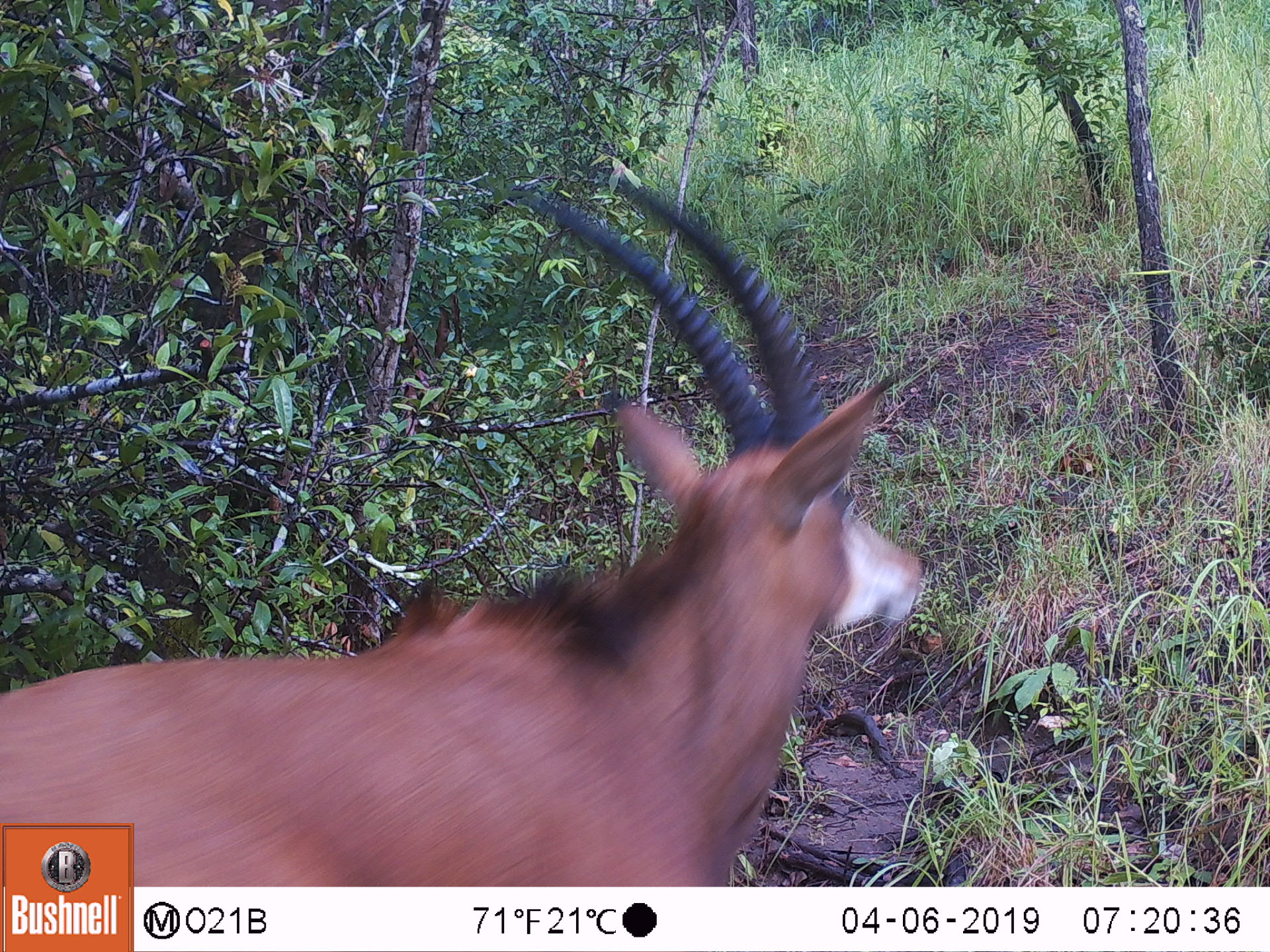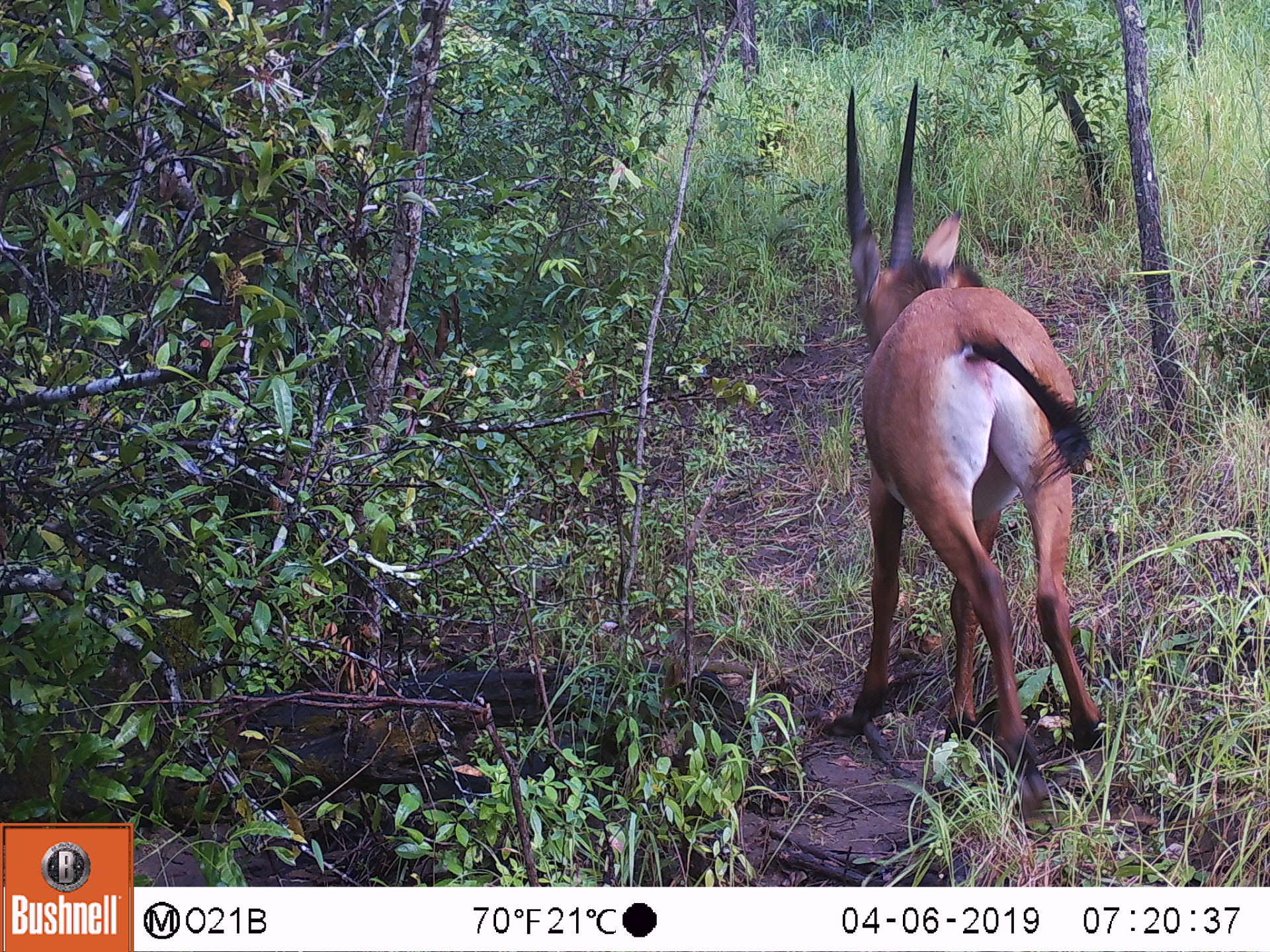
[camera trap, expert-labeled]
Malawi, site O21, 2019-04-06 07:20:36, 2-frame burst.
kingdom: Animalia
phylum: Chordata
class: Mammalia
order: Artiodactyla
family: Bovidae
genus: Hippotragus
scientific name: Hippotragus niger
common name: sable antelope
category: sable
Sable (sable antelope) (Hippotragus niger), count 1.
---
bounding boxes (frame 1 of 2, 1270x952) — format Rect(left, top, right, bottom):
sable: Rect(137, 165, 949, 884)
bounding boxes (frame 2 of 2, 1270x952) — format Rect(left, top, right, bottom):
sable: Rect(815, 56, 1155, 775)